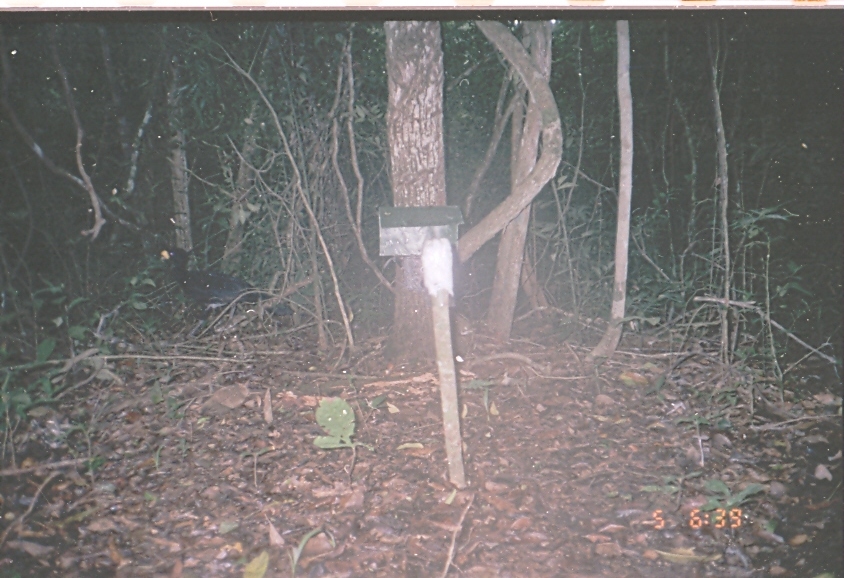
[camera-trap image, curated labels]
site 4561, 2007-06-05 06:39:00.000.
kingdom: Animalia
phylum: Chordata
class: Aves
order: Galliformes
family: Cracidae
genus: Crax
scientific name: Crax rubra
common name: great curassow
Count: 1.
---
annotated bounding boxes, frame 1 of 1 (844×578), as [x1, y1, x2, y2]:
crax rubra: [157, 245, 289, 338]